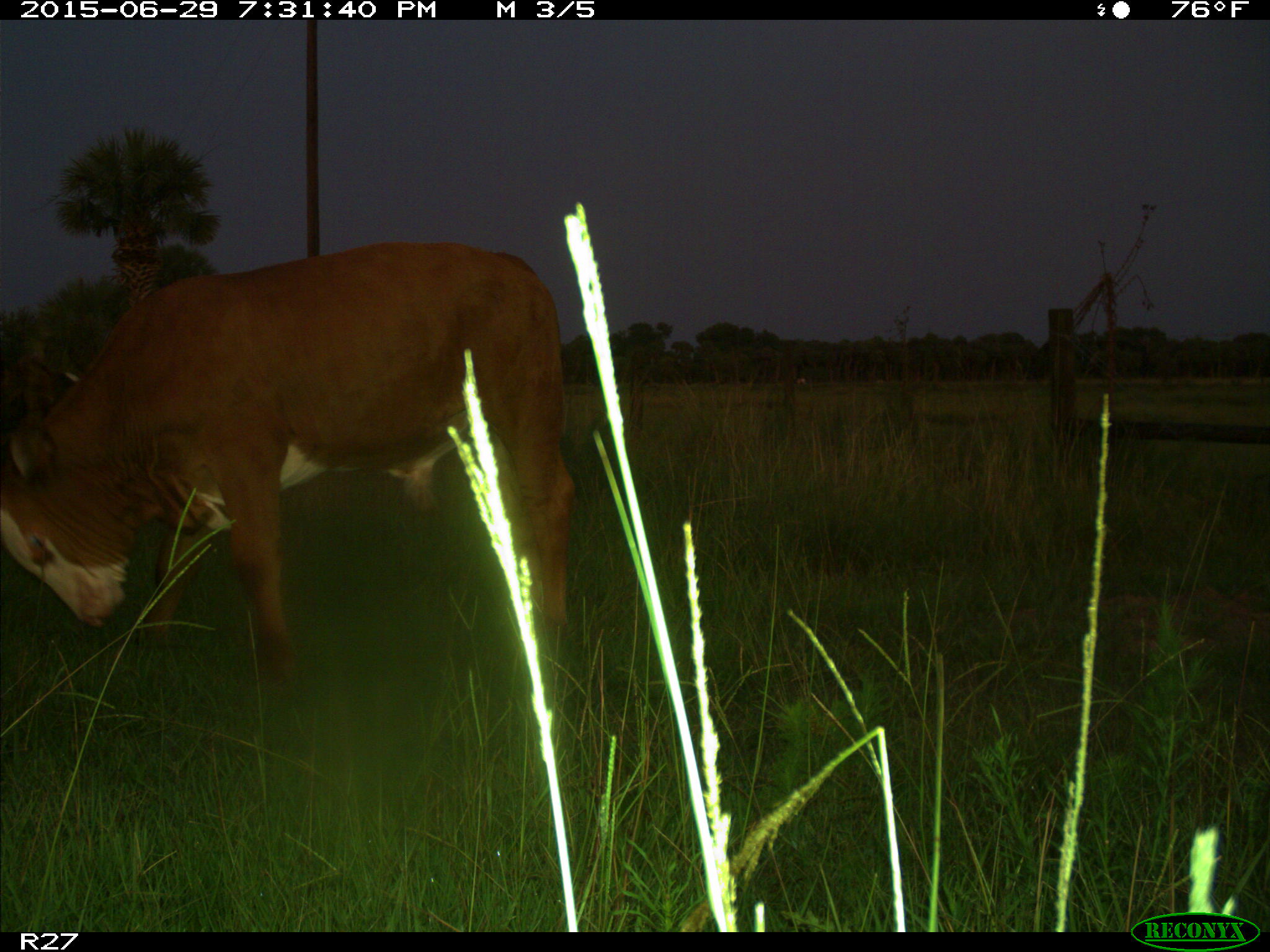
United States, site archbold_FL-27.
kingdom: Animalia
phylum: Chordata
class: Mammalia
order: Artiodactyla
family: Bovidae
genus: Bos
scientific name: Bos taurus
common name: domestic cow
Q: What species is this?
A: Bos taurus (domestic cow).